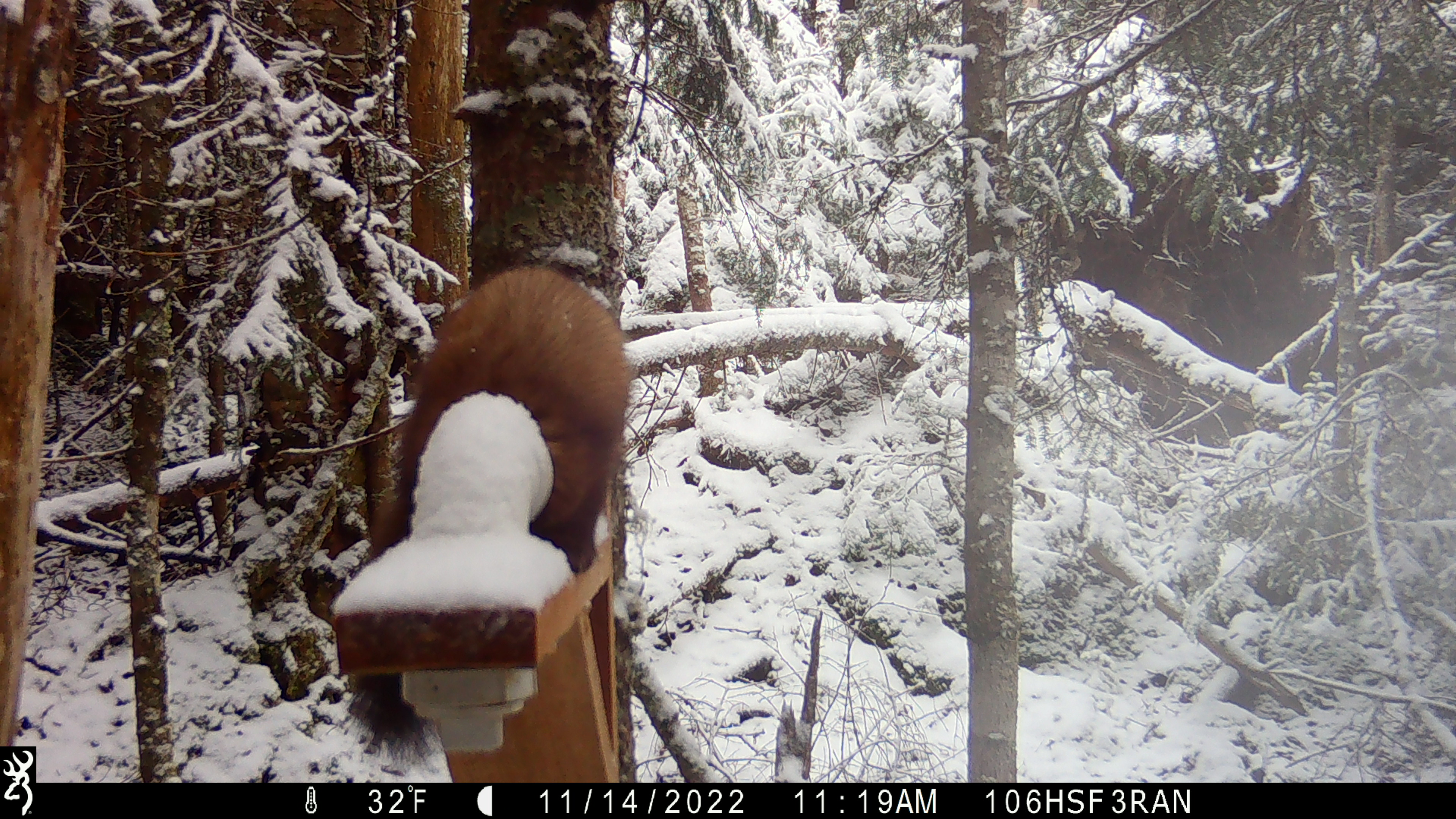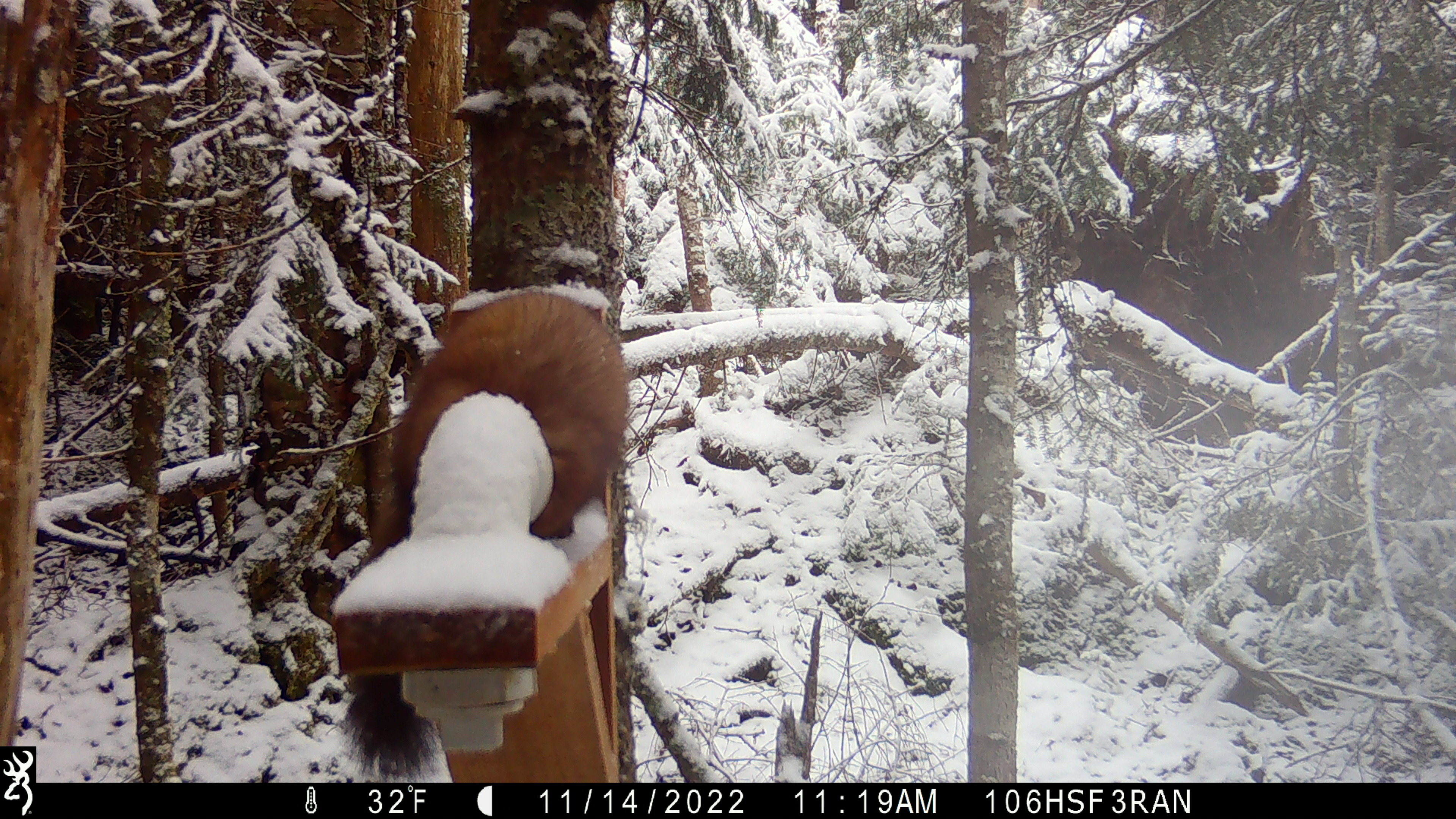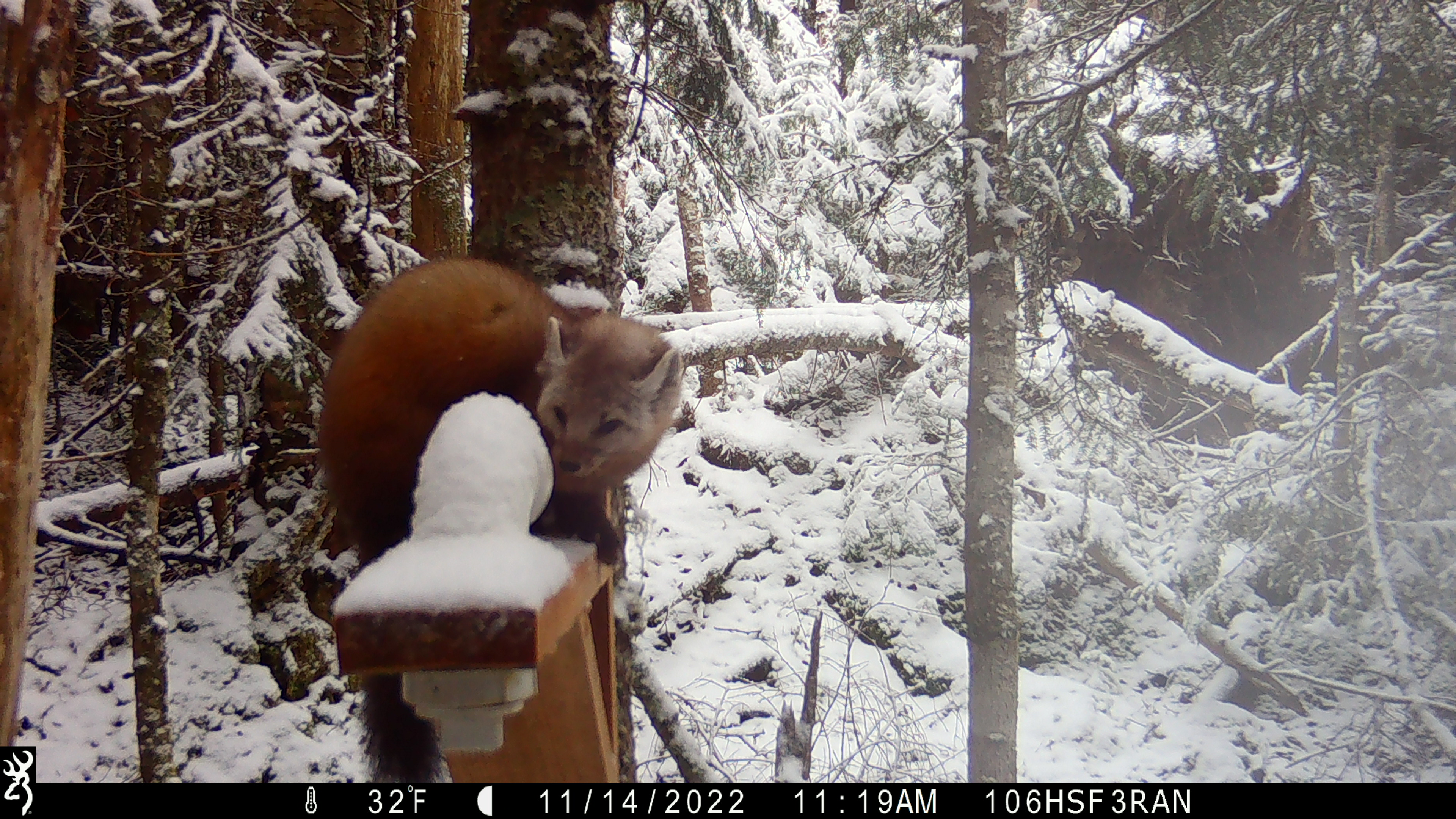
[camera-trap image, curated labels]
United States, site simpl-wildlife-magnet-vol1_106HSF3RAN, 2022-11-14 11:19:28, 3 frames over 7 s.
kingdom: Animalia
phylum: Chordata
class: Mammalia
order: Carnivora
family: Mustelidae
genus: Martes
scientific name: Martes americana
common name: american marten